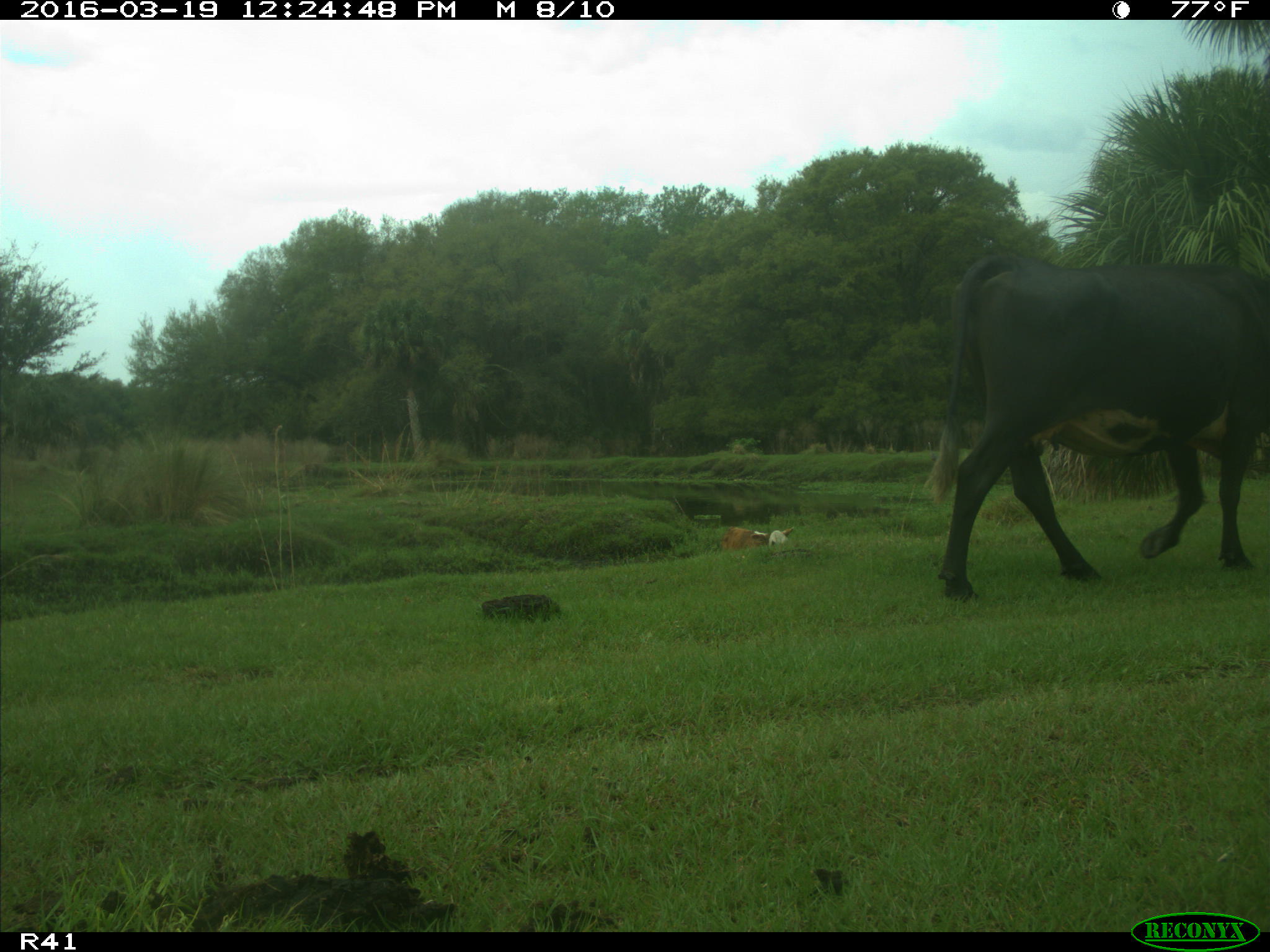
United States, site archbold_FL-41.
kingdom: Animalia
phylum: Chordata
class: Mammalia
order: Artiodactyla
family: Bovidae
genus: Bos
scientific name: Bos taurus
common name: domestic cow